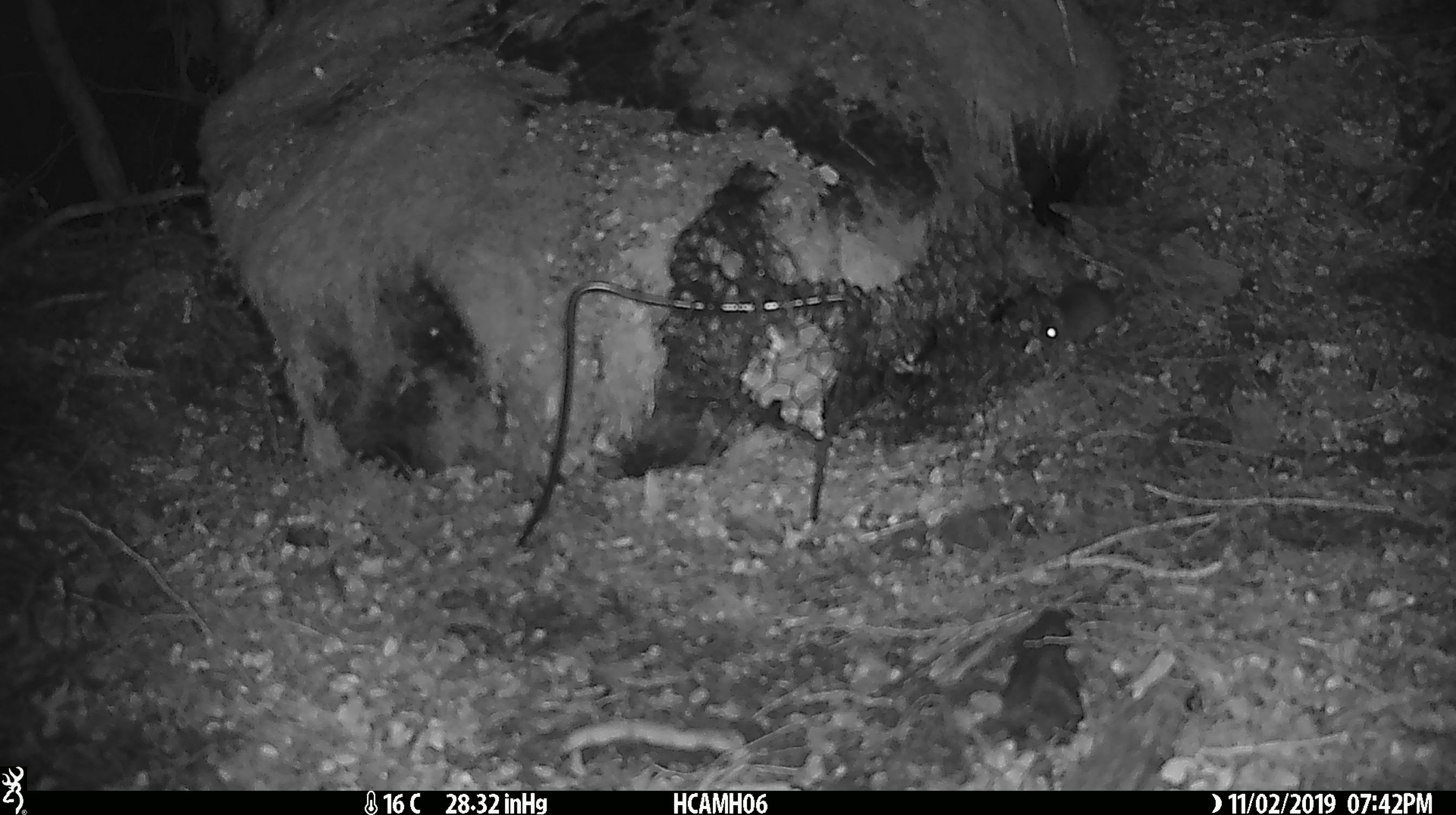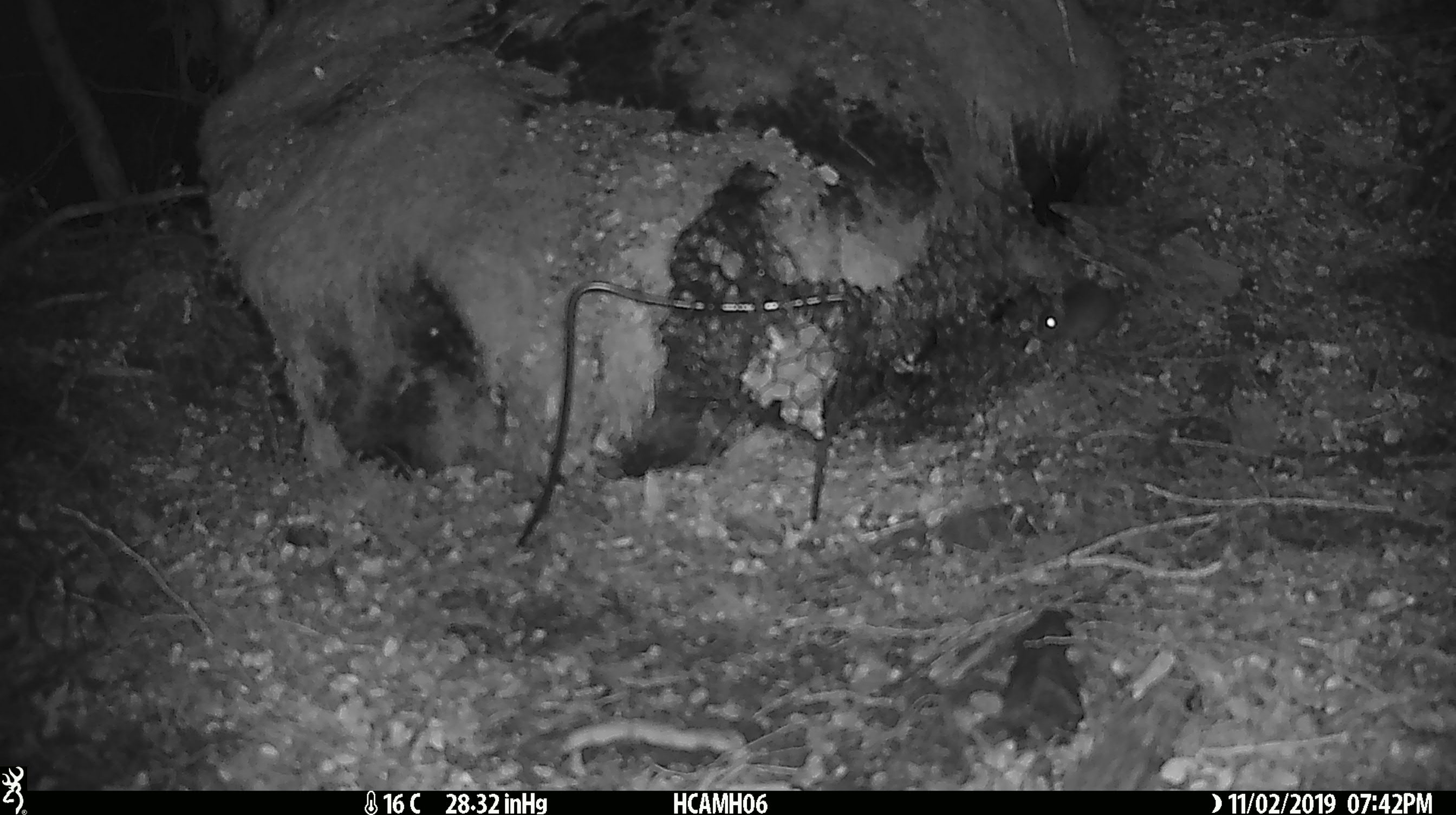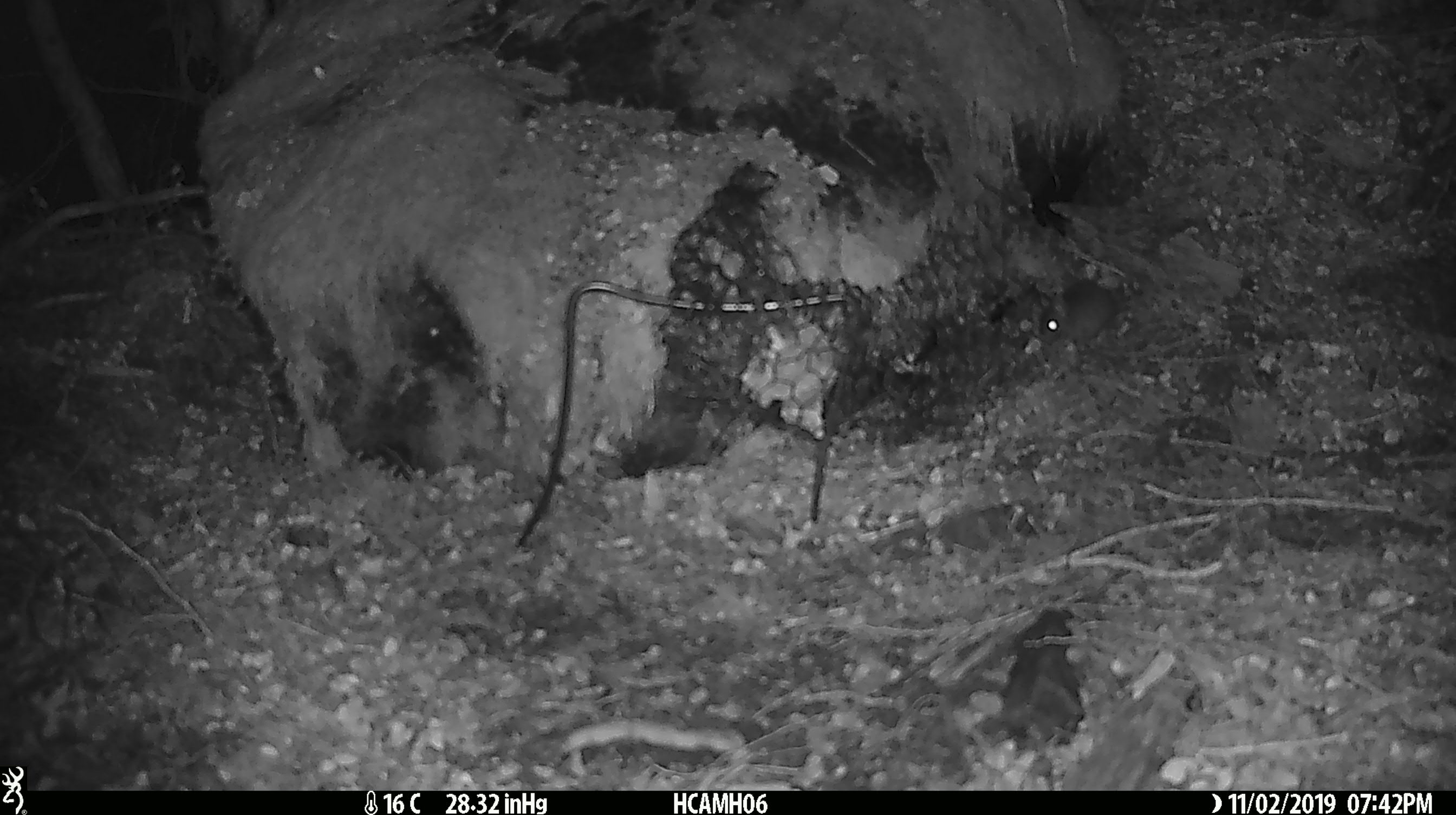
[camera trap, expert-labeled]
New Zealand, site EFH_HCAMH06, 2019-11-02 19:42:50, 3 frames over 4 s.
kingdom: Animalia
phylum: Chordata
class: Mammalia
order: Rodentia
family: Muridae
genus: Mus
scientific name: Mus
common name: mouse